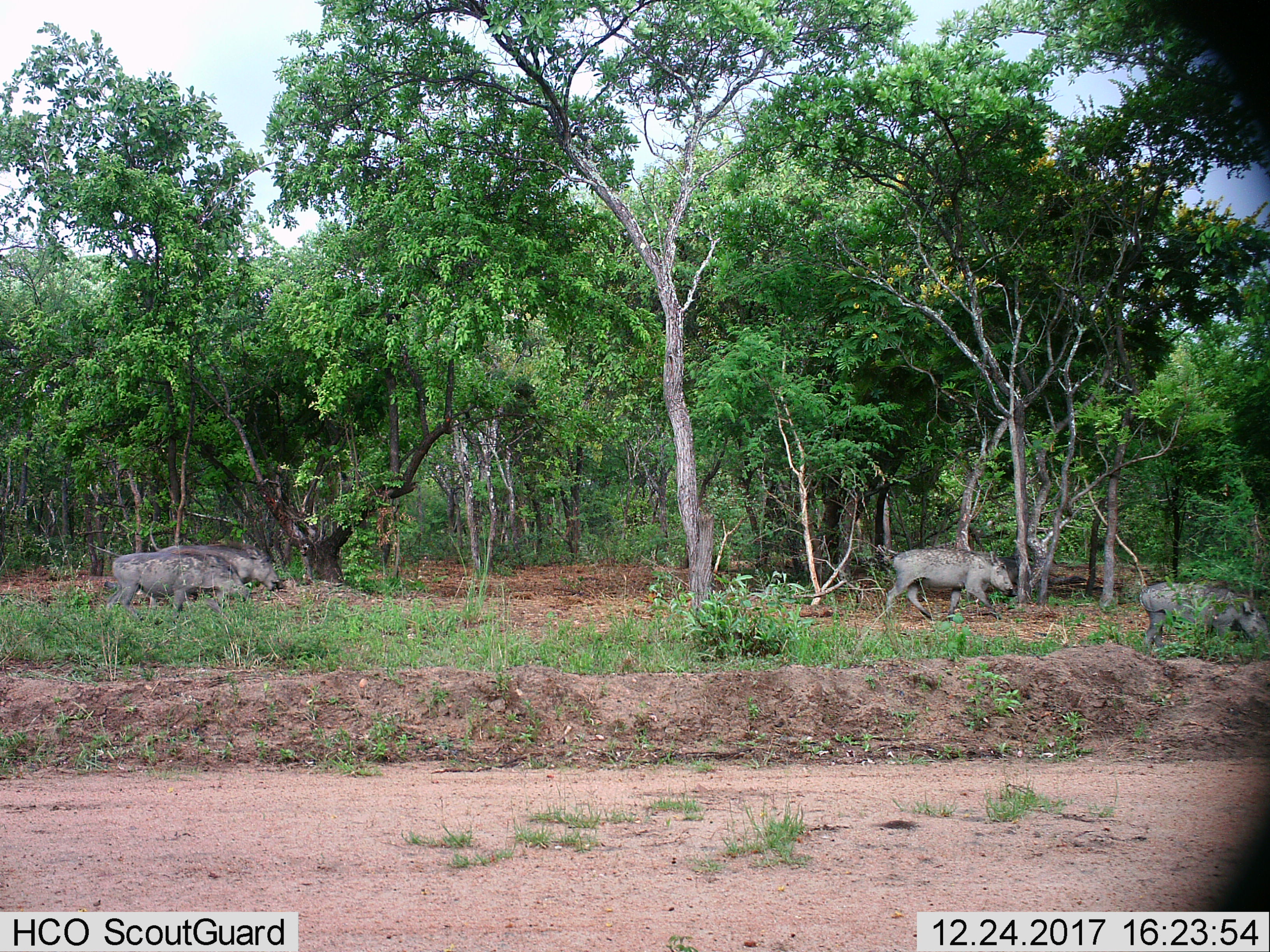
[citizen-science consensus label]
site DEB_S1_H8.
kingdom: Animalia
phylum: Chordata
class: Mammalia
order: Artiodactyla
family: Suidae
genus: Phacochoerus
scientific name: Phacochoerus africanus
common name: warthog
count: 4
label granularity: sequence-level